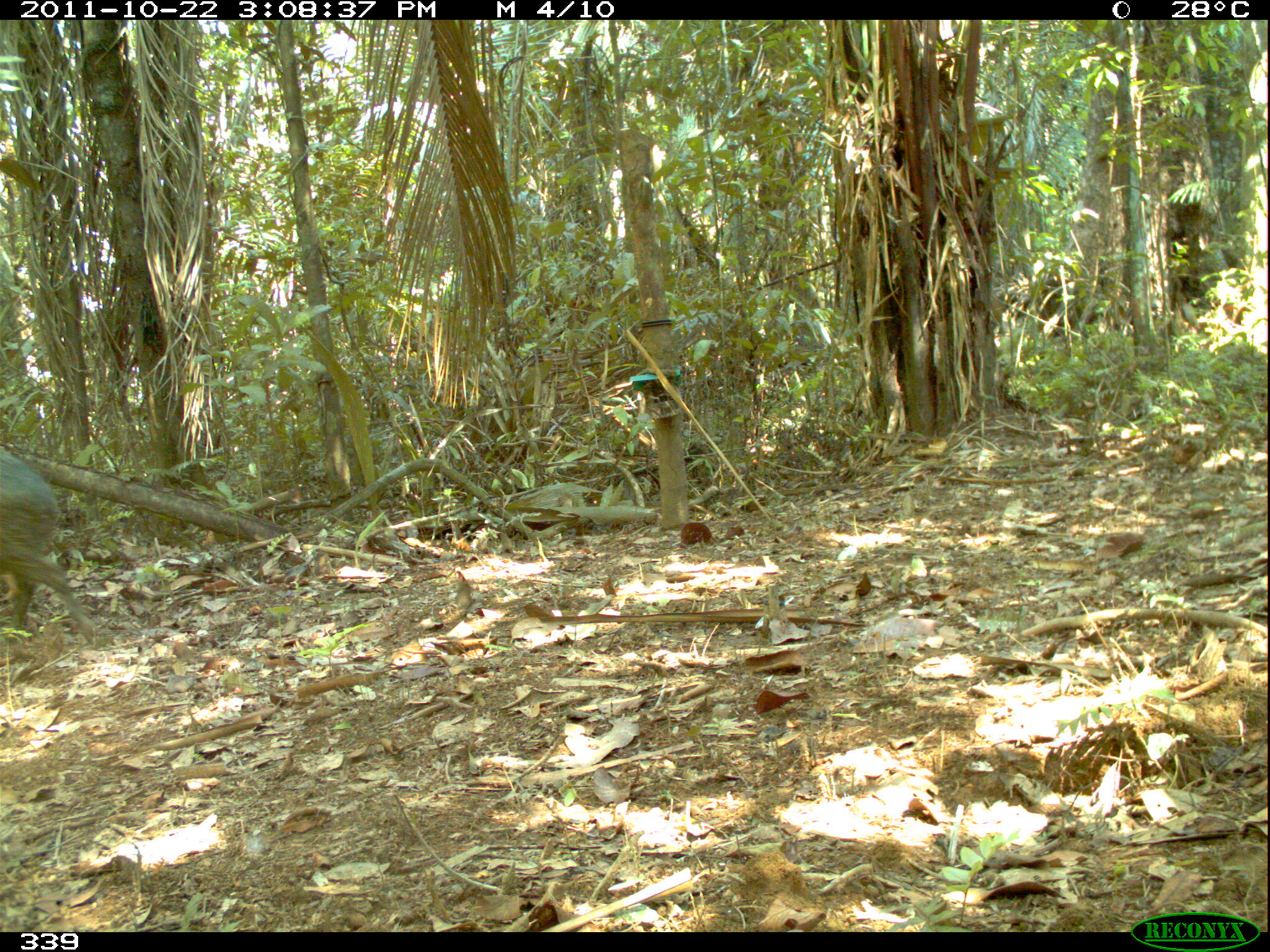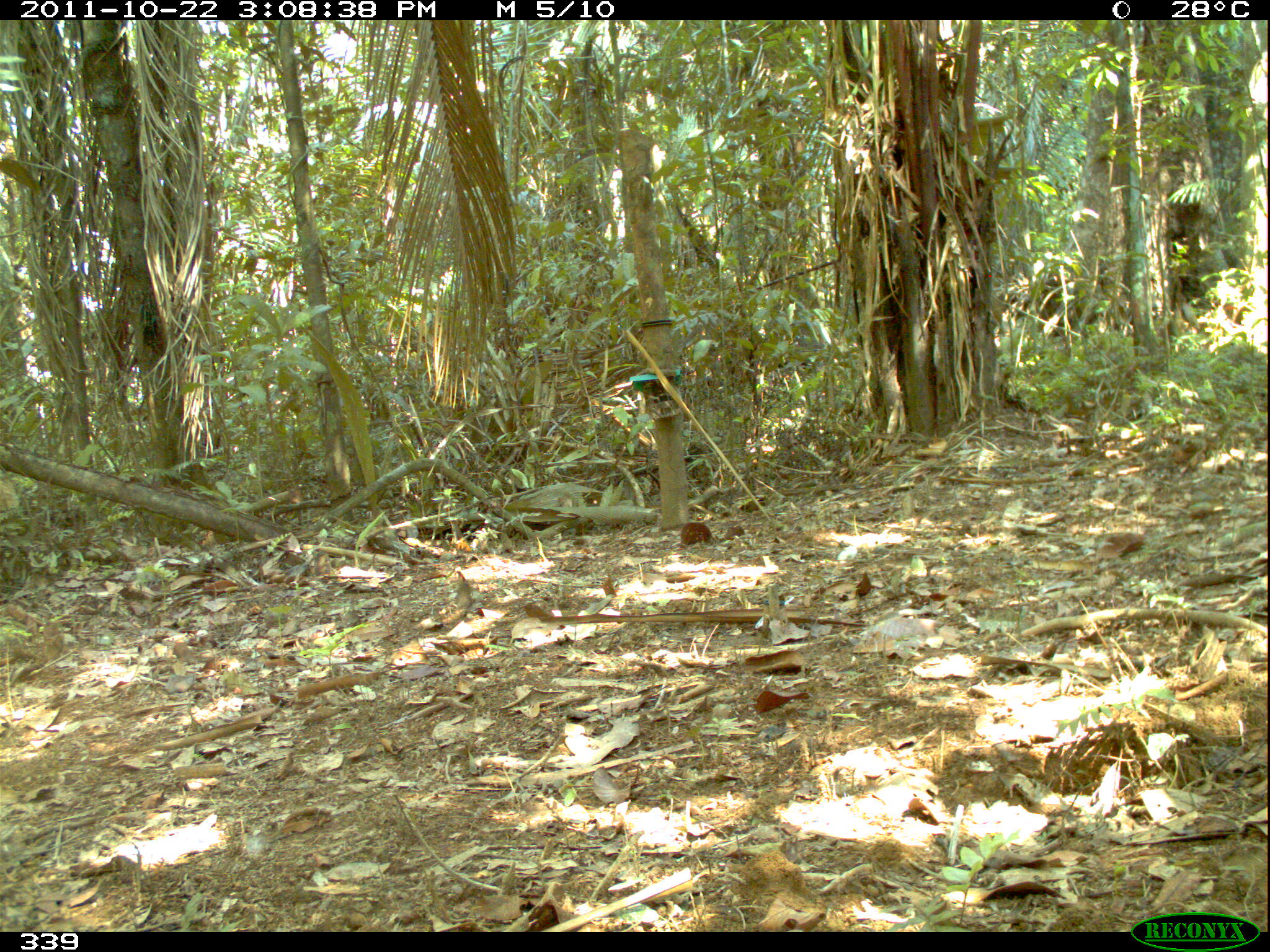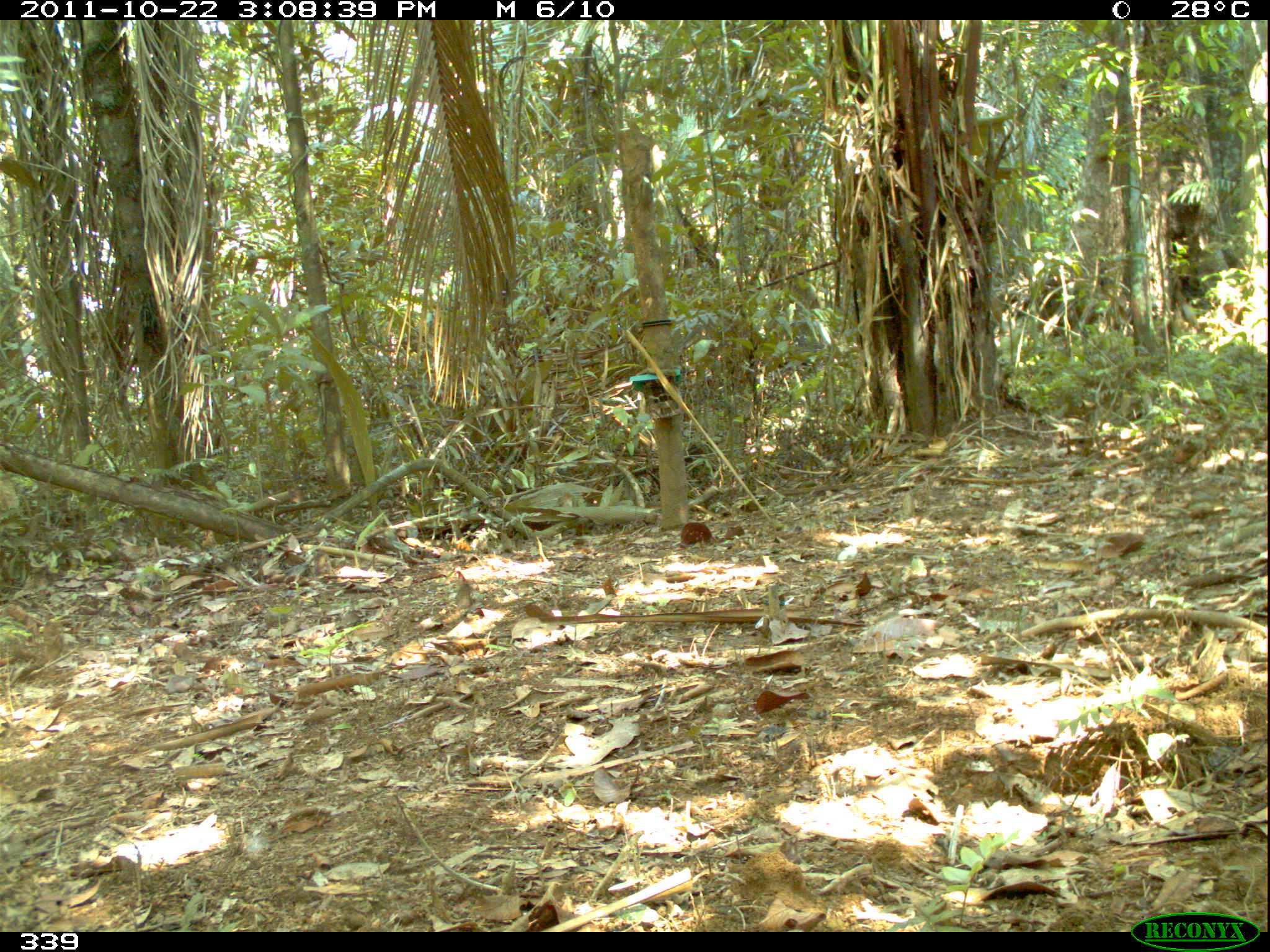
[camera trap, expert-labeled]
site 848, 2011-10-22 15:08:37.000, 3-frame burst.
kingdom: Animalia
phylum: Chordata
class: Mammalia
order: Artiodactyla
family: Tayassuidae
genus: Pecari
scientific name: Pecari tajacu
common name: collared peccary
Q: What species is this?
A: Pecari tajacu (collared peccary).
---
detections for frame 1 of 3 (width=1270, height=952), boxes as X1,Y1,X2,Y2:
pecari tajacu: 0,443,101,650